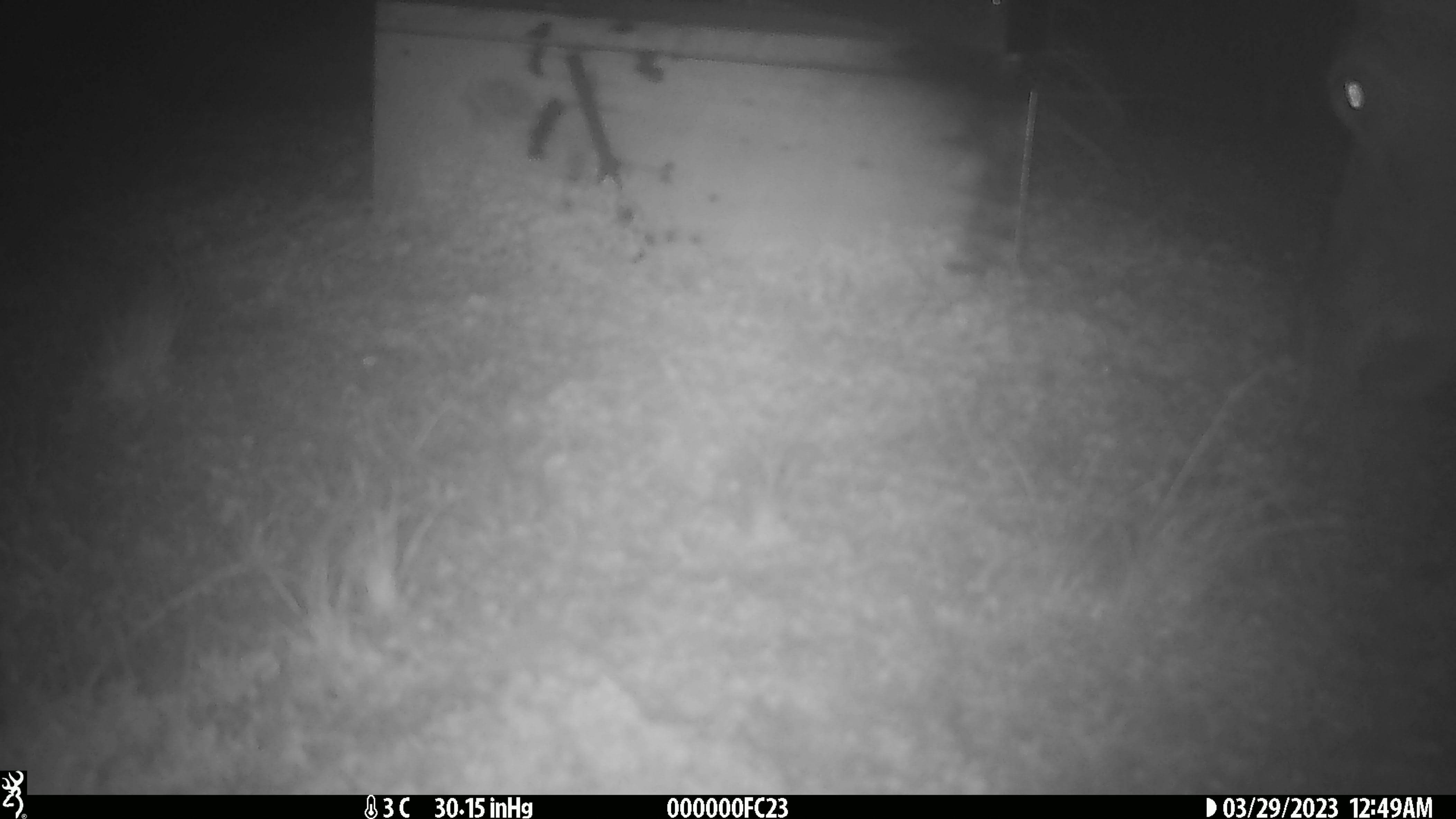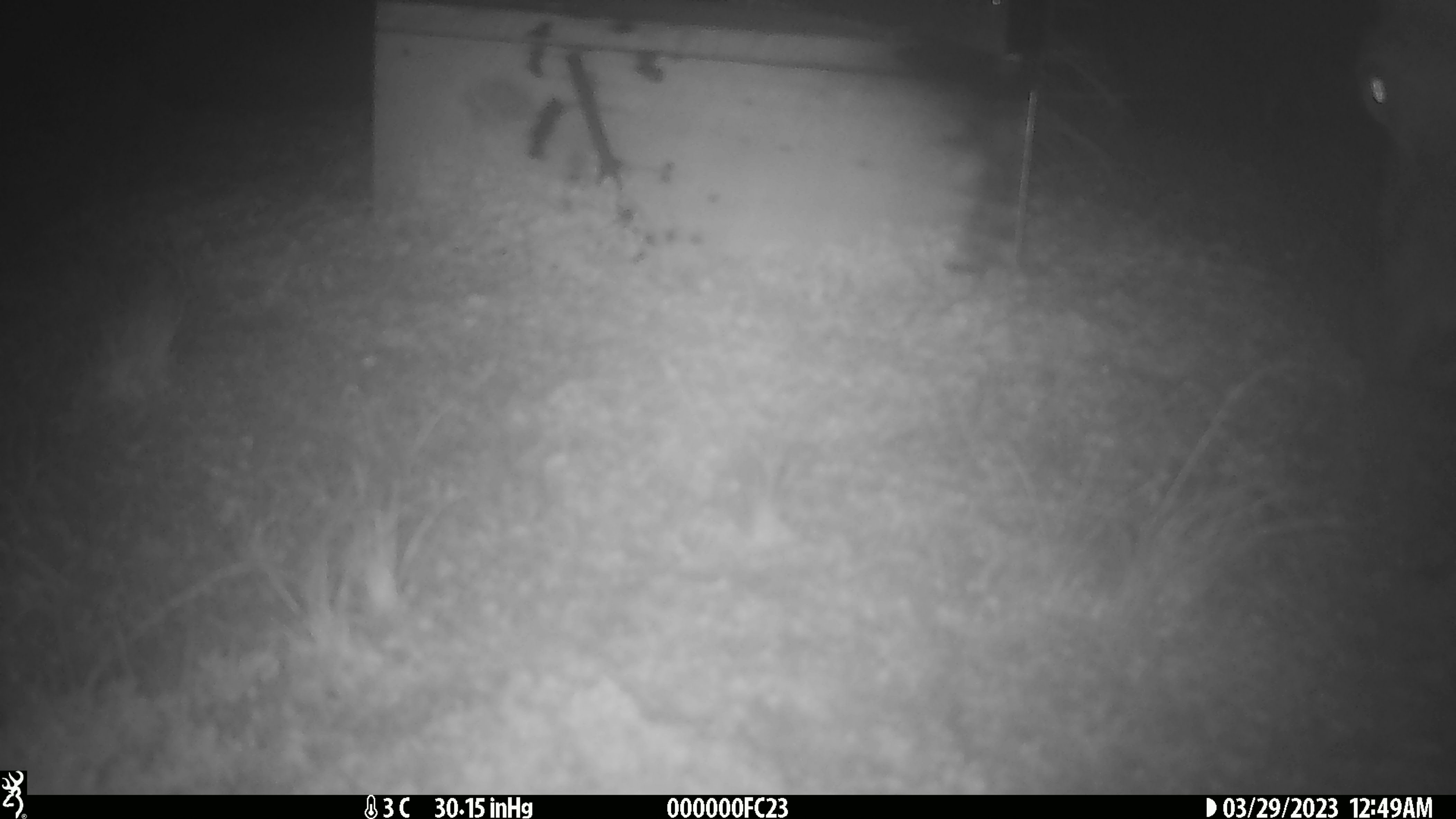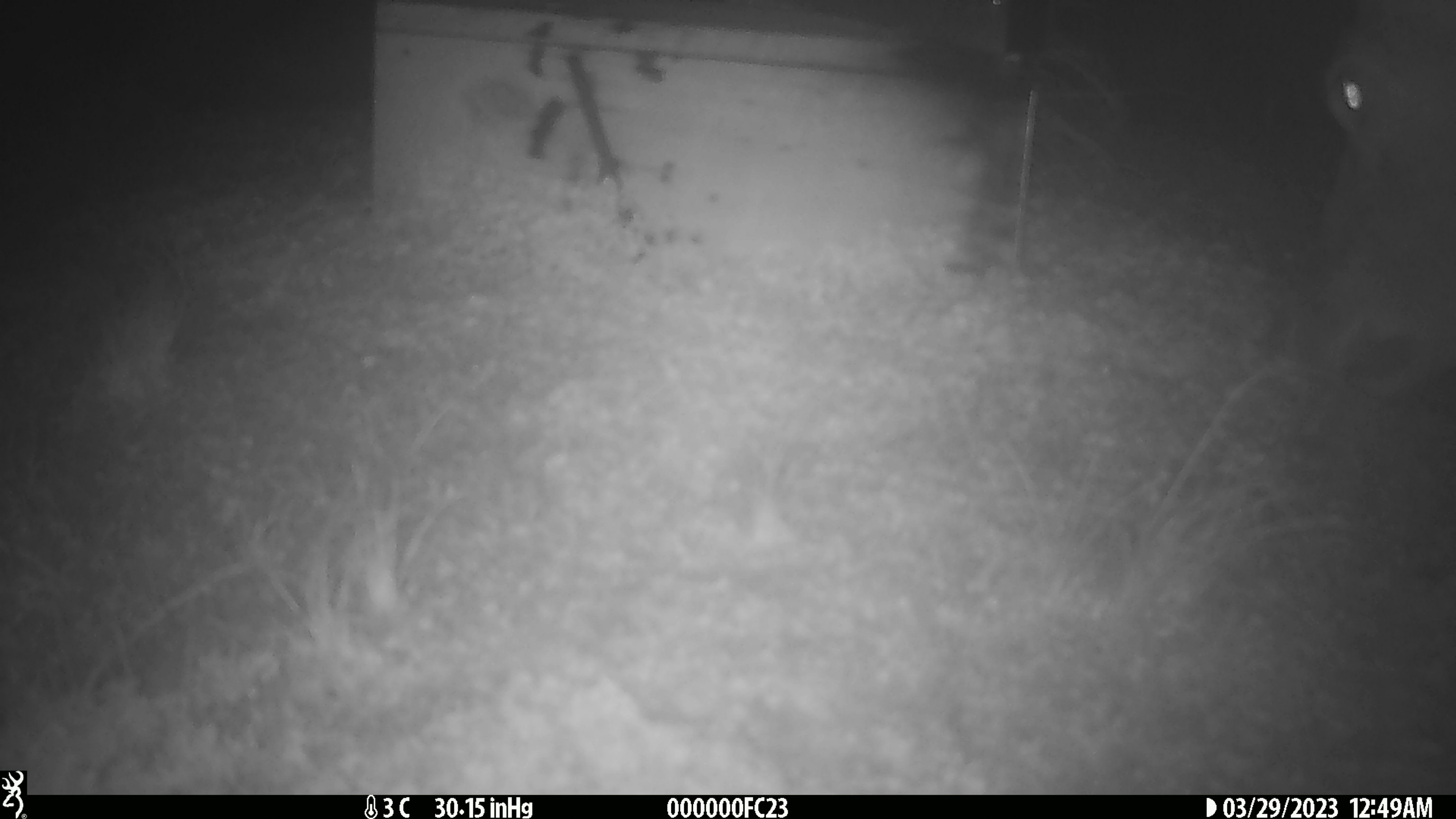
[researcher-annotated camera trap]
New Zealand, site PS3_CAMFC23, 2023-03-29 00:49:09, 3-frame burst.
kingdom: Animalia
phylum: Chordata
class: Mammalia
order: Artiodactyla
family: Cervidae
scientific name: Cervidae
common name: deer